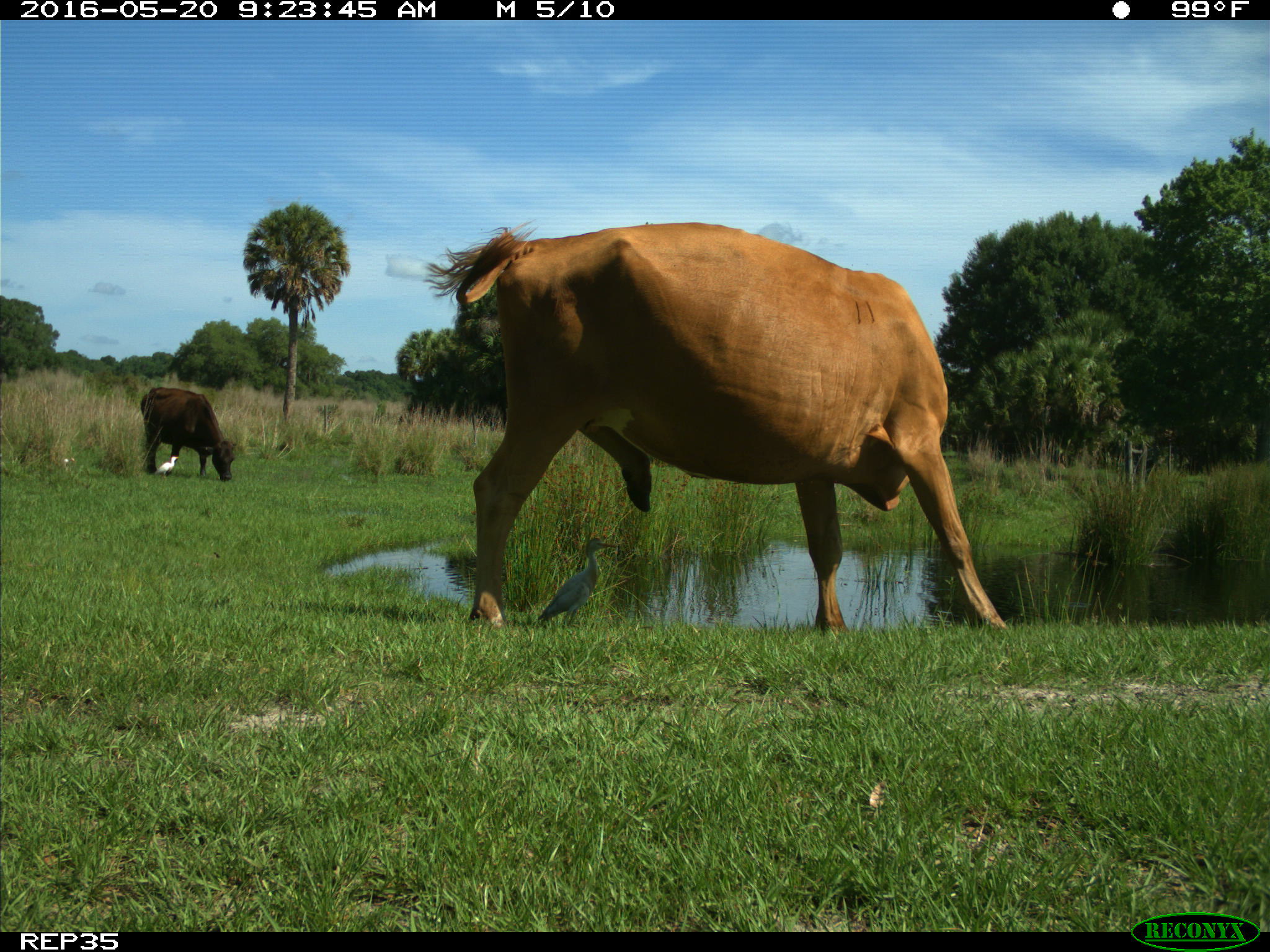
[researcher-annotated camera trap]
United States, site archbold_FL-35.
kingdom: Animalia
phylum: Chordata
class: Mammalia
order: Artiodactyla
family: Bovidae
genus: Bos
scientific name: Bos taurus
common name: domestic cow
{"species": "Bos taurus (domestic cow)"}